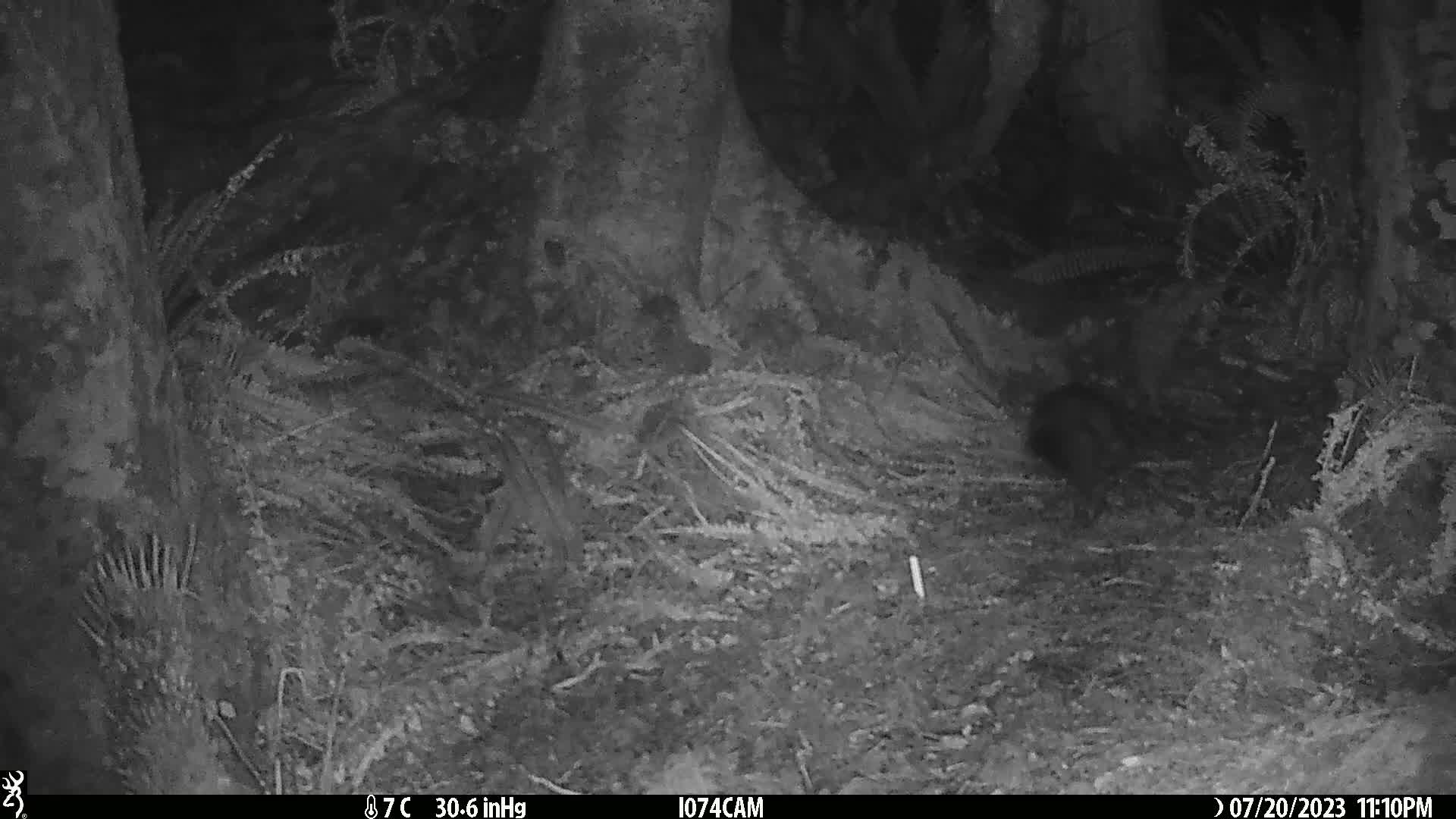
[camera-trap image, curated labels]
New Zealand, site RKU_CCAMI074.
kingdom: Animalia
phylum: Chordata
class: Mammalia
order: Diprotodontia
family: Phalangeridae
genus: Trichosurus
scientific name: Trichosurus vulpecula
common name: common brushtail possum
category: possum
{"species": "possum (common brushtail possum) (Trichosurus vulpecula)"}